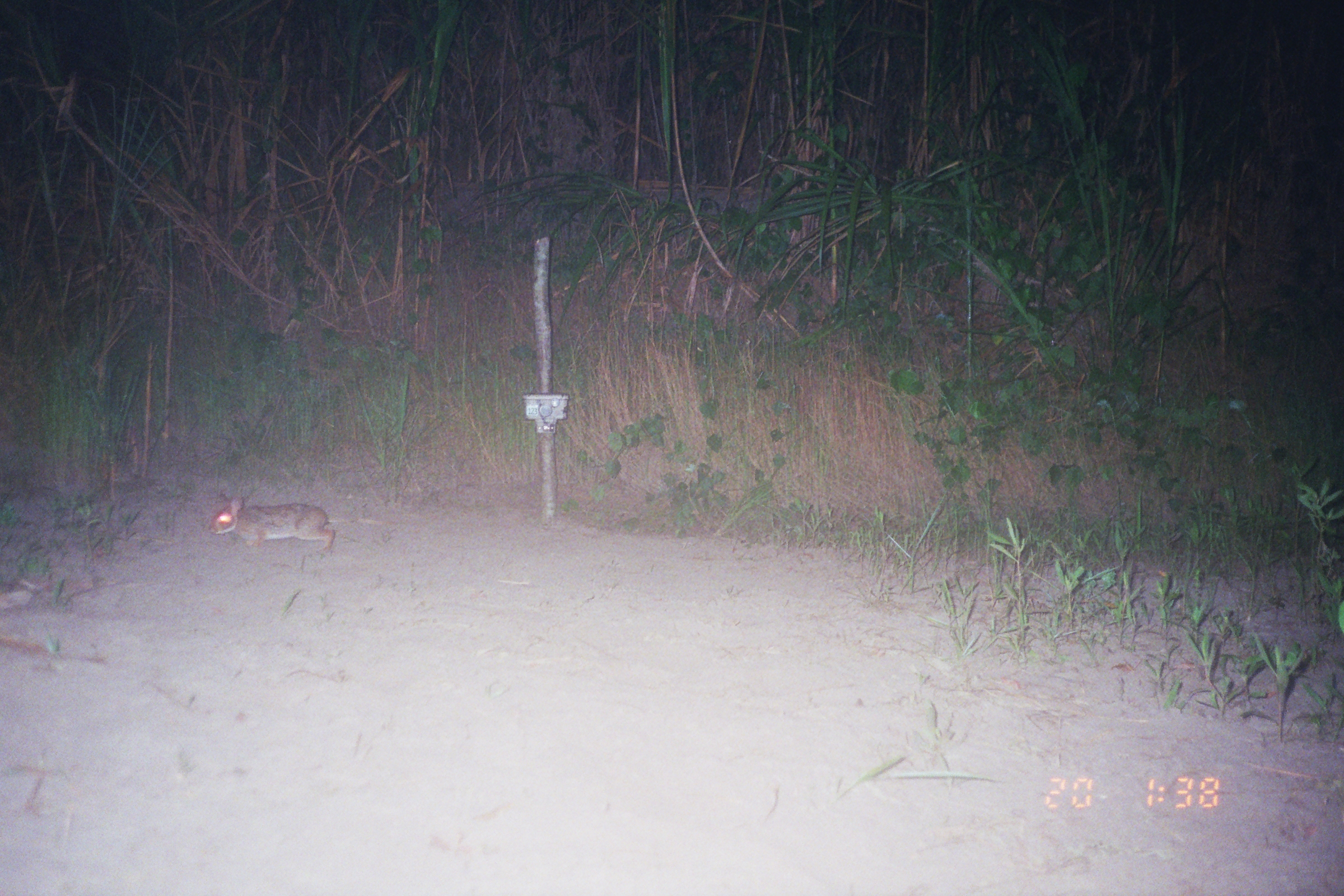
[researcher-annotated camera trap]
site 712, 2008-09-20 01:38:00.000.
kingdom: Animalia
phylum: Chordata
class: Mammalia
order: Lagomorpha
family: Leporidae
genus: Sylvilagus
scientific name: Sylvilagus brasiliensis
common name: tapeti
Sylvilagus brasiliensis (tapeti).